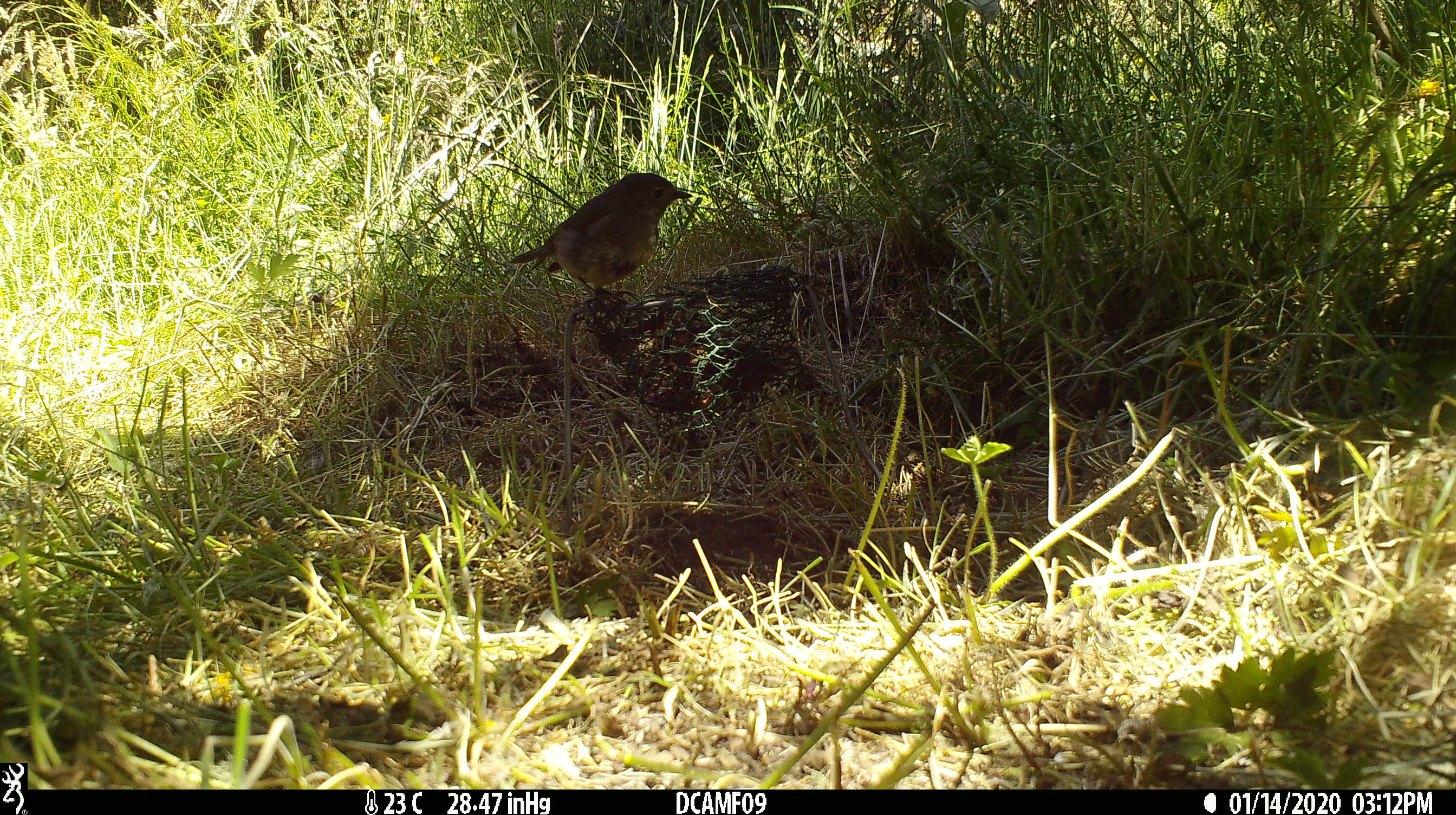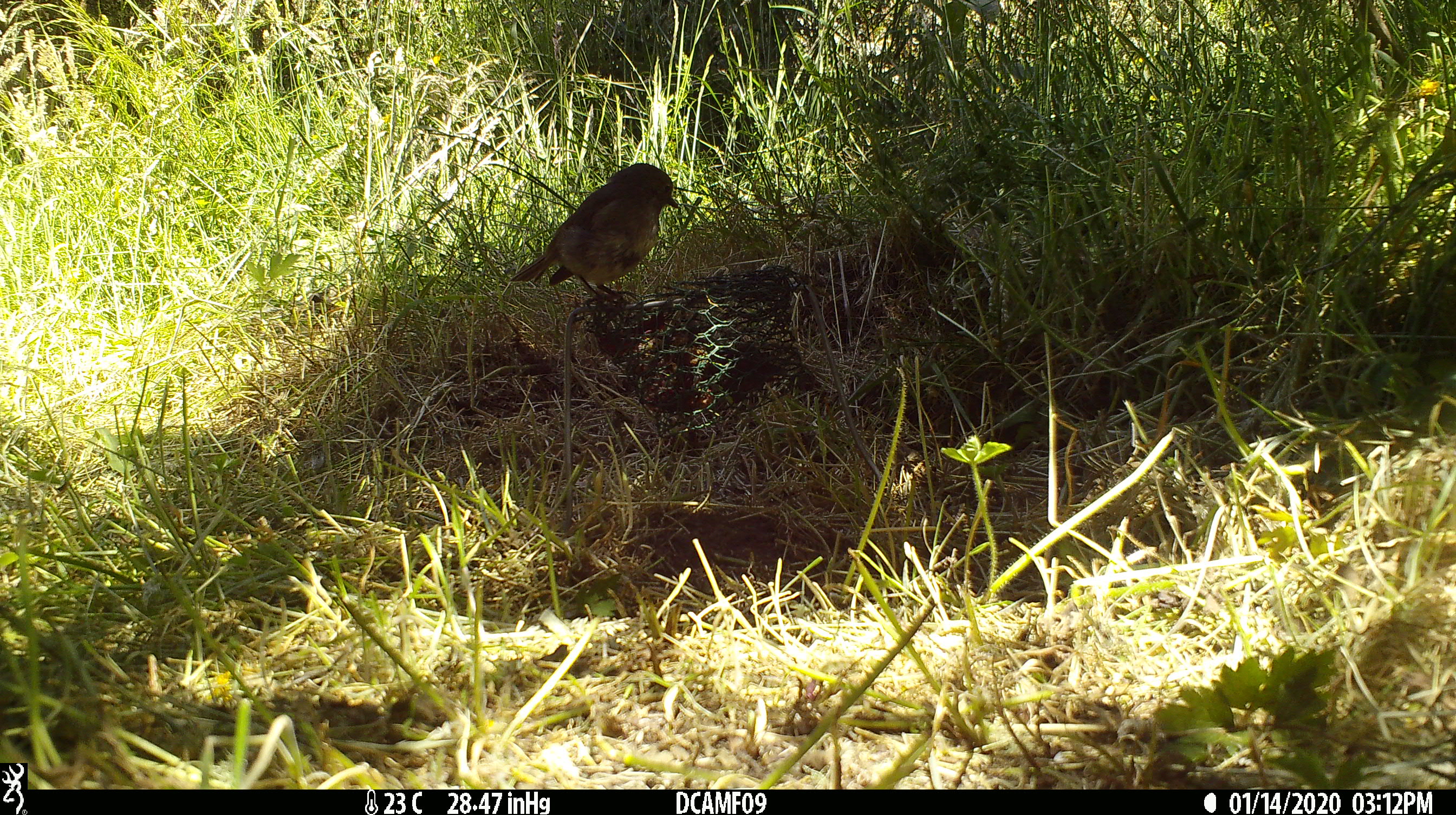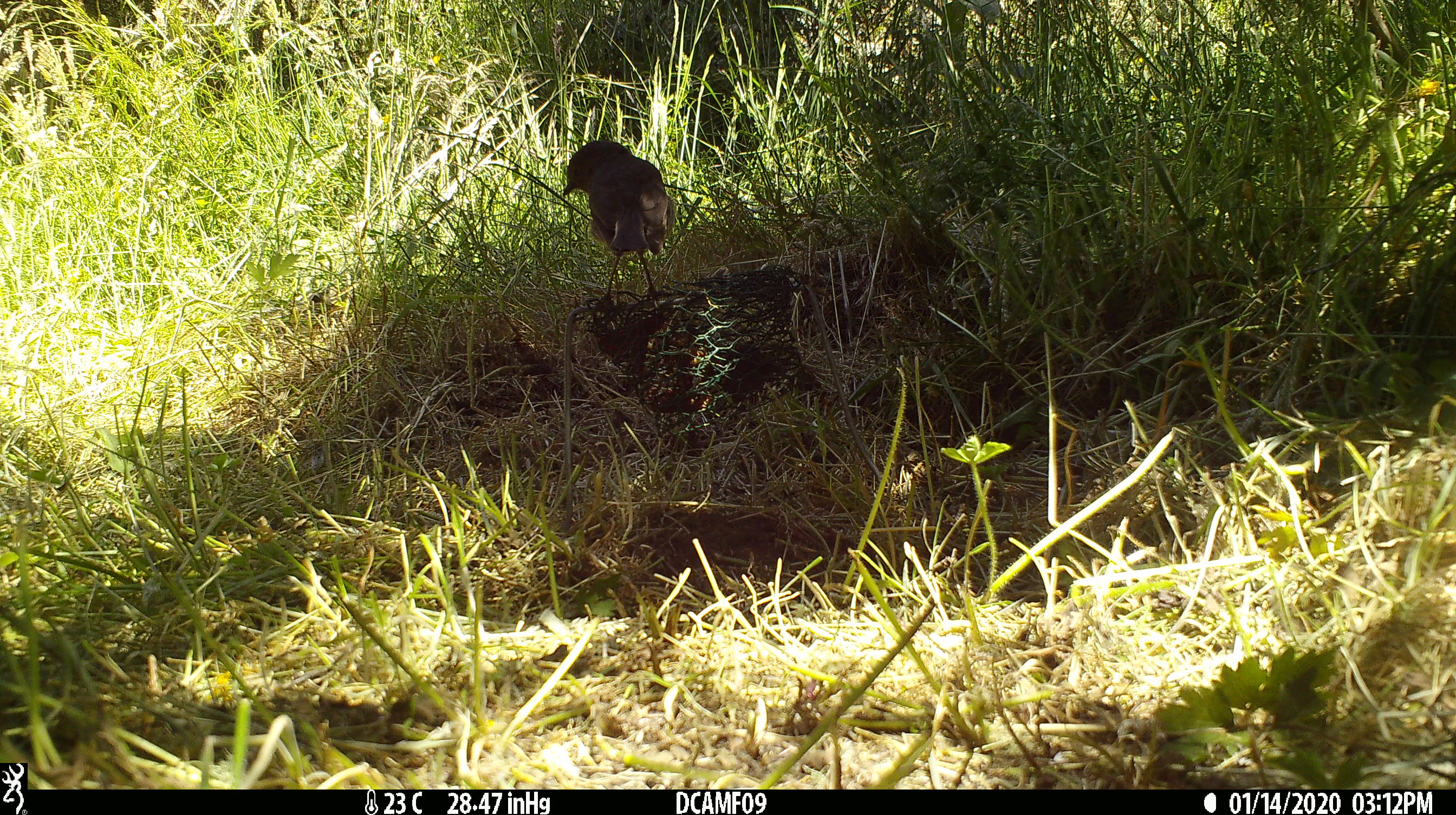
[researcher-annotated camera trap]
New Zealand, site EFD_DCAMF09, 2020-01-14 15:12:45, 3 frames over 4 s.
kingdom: Animalia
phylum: Chordata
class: Aves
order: Passeriformes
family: Petroicidae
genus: Petroica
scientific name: Petroica australis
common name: new zealand robin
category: robin